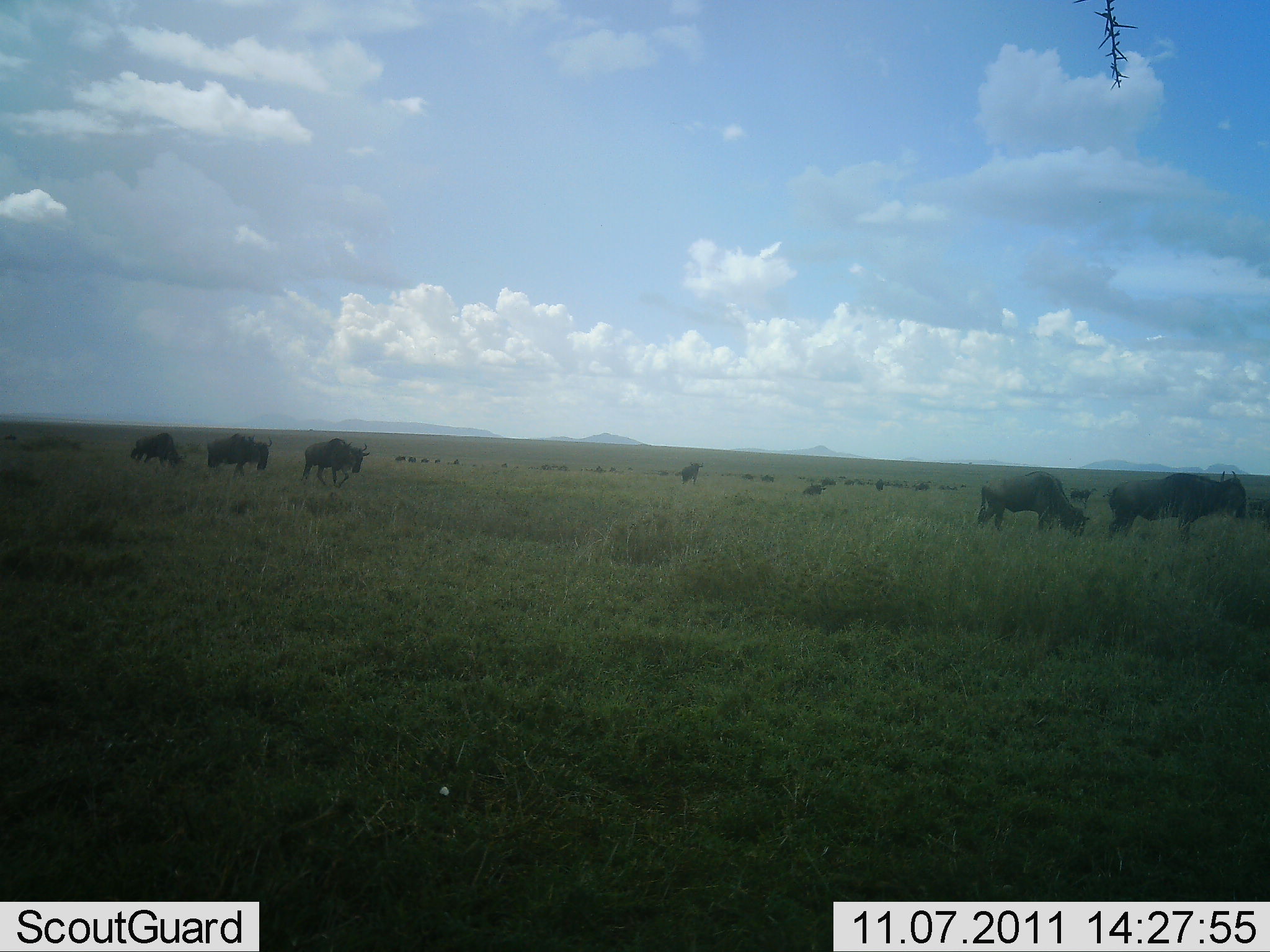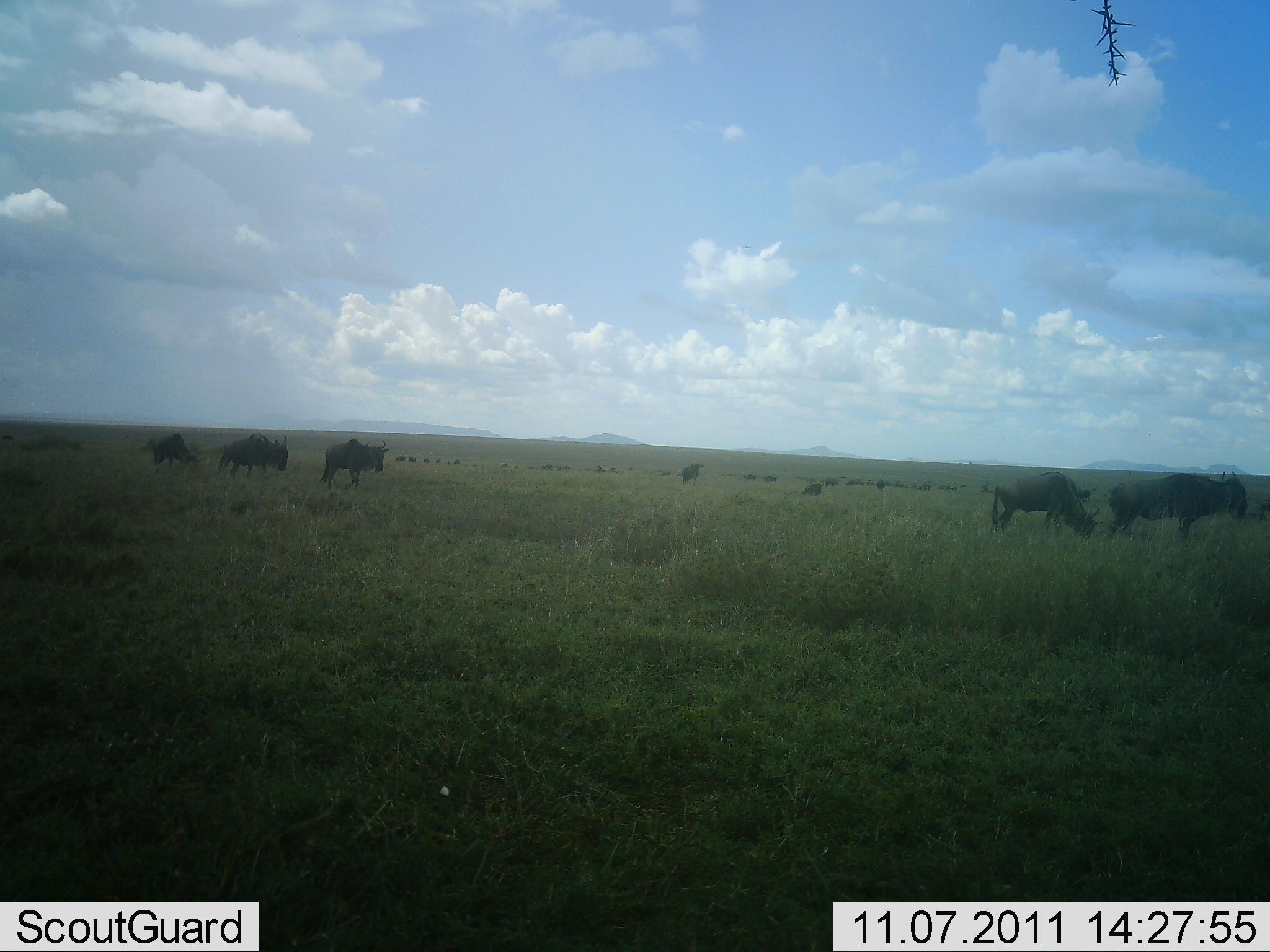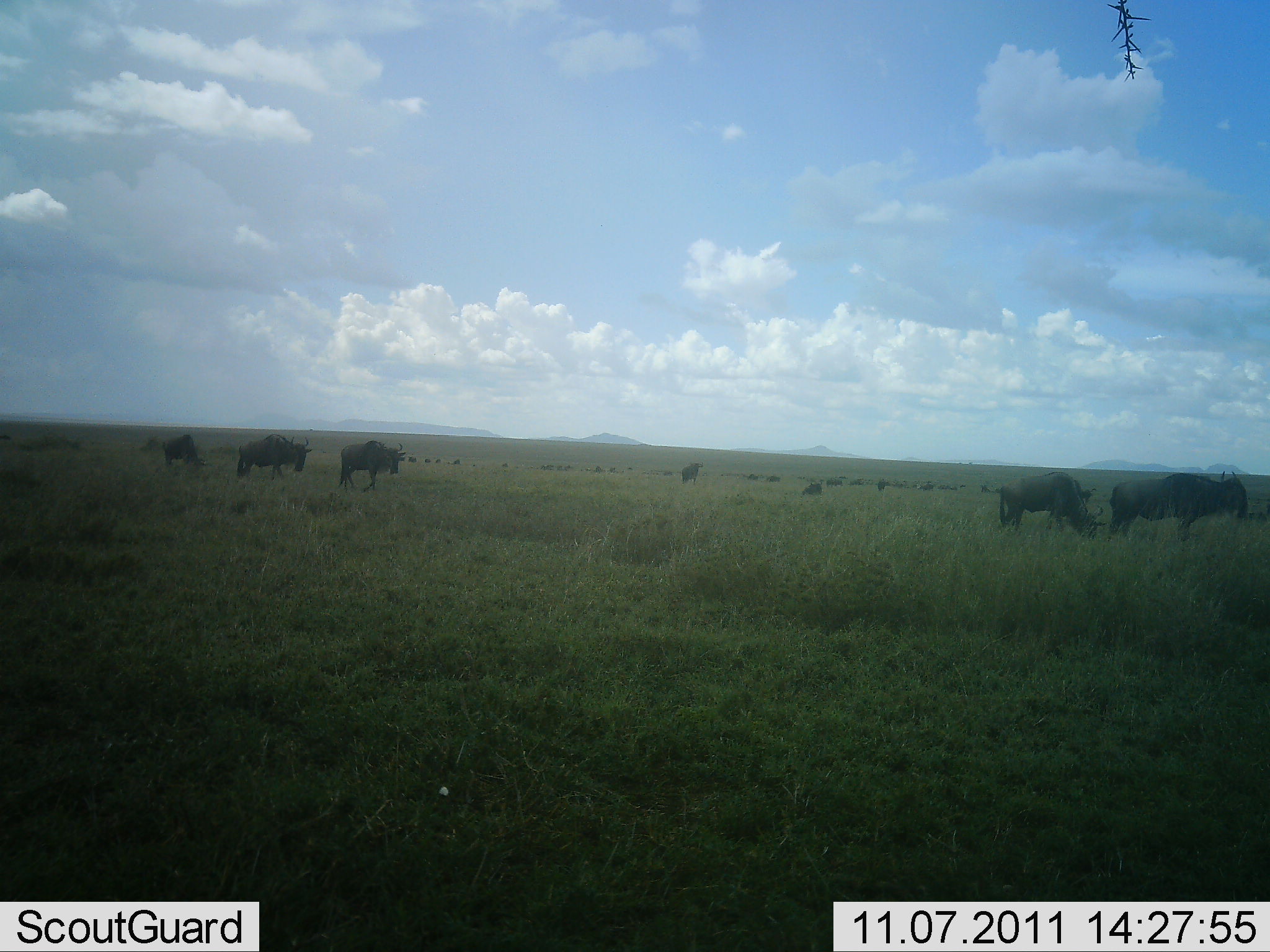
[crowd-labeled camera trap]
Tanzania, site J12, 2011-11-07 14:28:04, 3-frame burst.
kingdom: Animalia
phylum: Chordata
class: Mammalia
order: Artiodactyla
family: Bovidae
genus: Connochaetes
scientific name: Connochaetes taurinus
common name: blue wildebeest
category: wildebeest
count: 5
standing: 36%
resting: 0%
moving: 82%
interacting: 0%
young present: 0%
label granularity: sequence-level